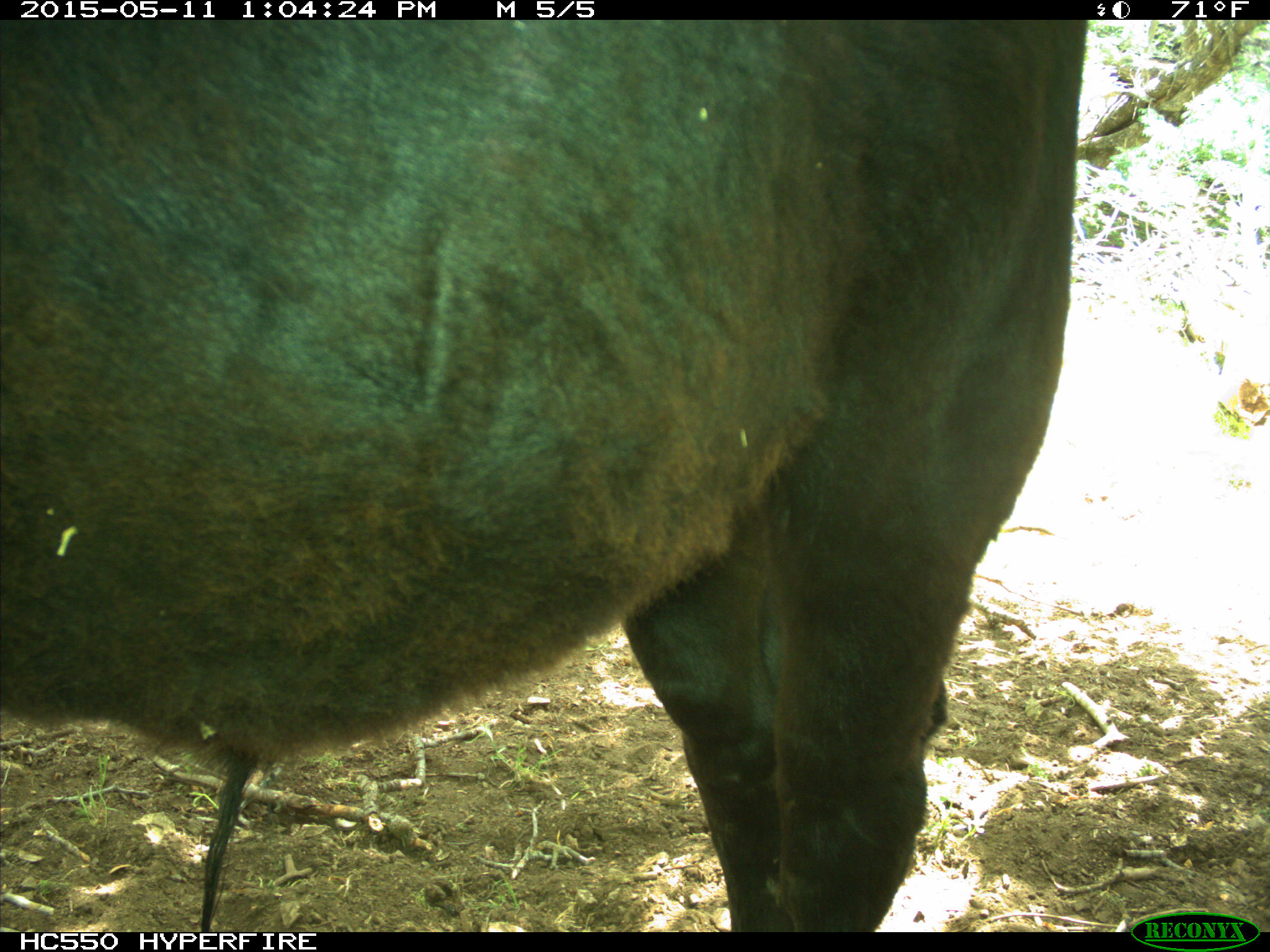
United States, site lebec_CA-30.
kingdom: Animalia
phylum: Chordata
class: Mammalia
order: Artiodactyla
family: Bovidae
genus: Bos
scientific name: Bos taurus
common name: domestic cow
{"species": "Bos taurus (domestic cow)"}